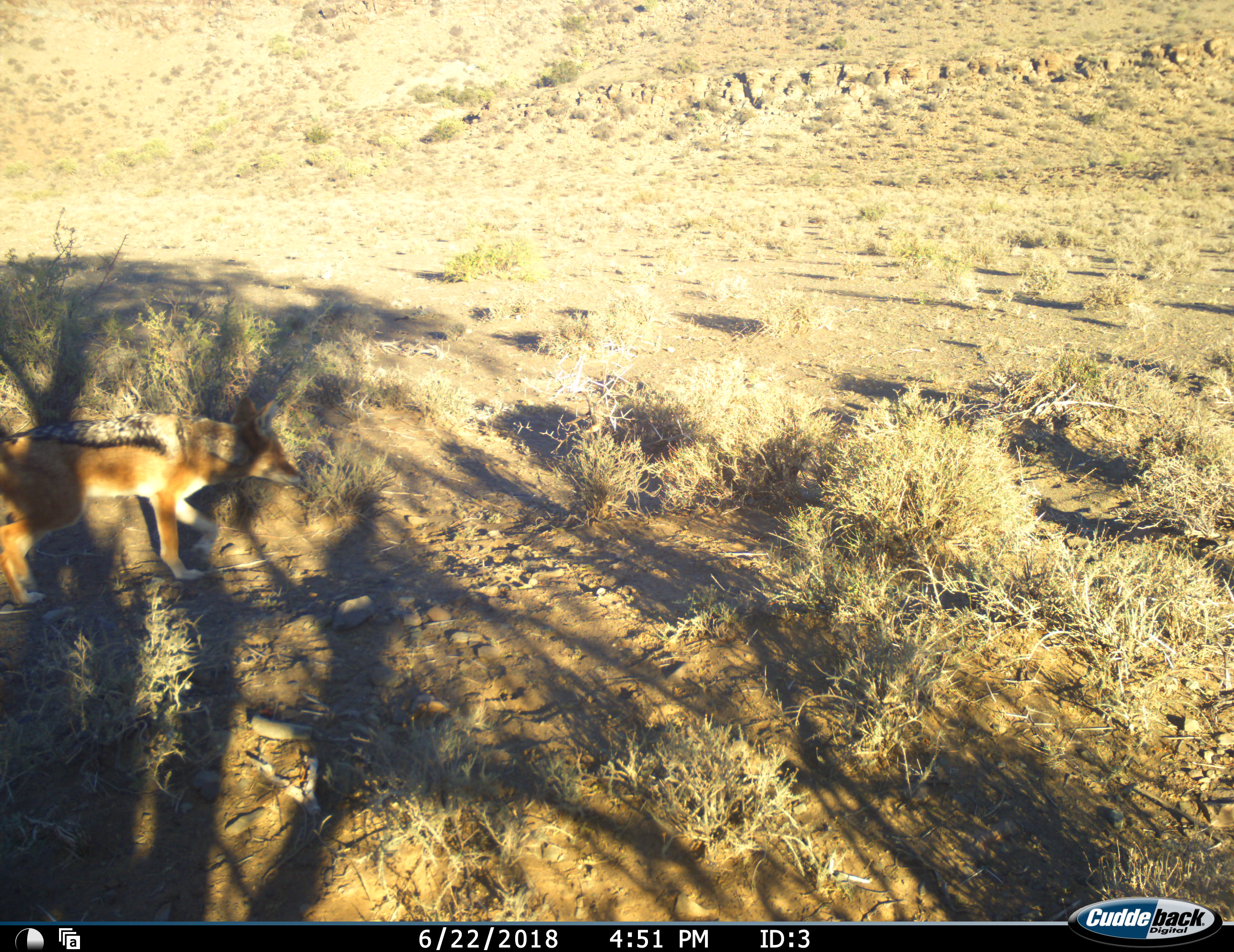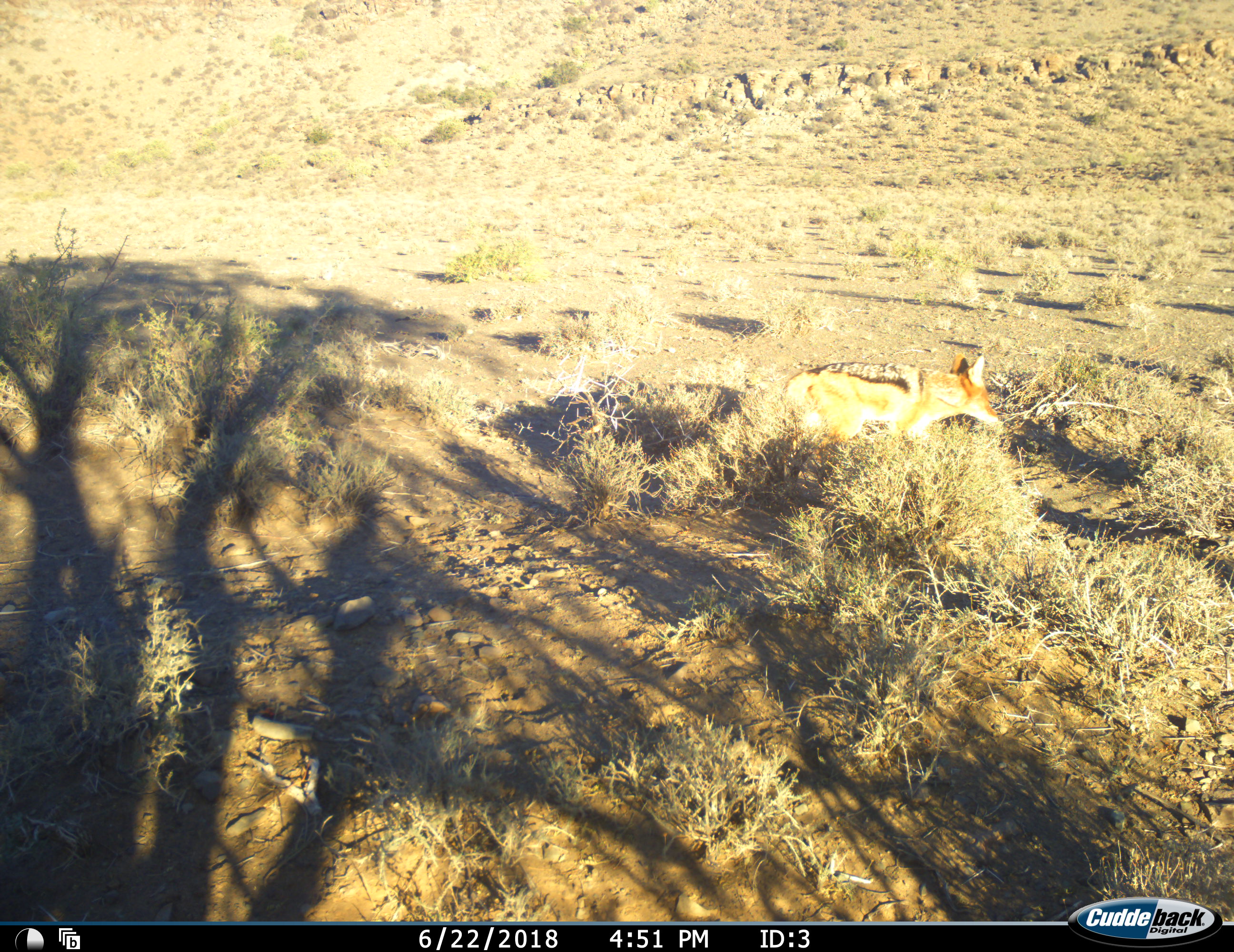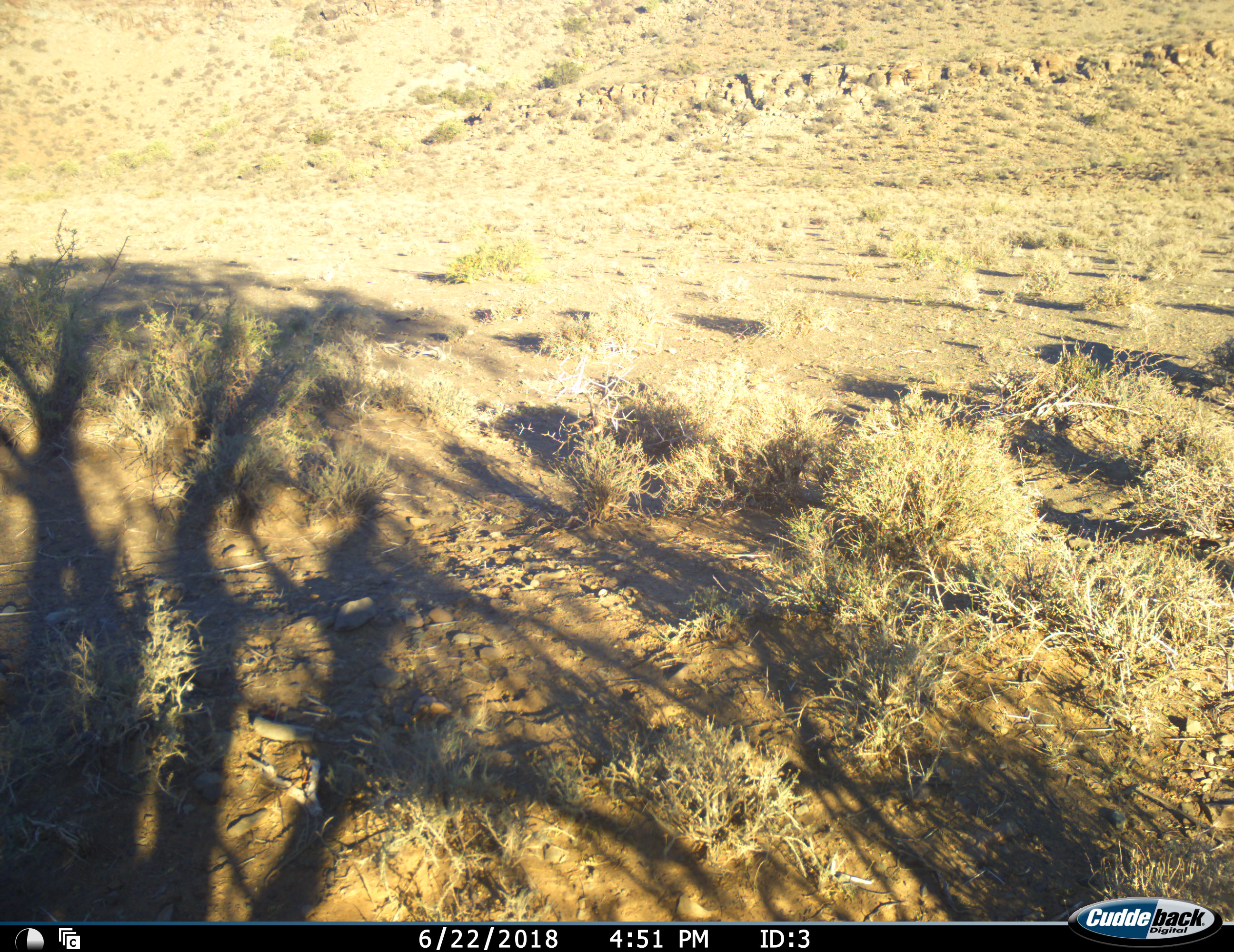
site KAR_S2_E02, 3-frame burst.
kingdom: Animalia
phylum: Chordata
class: Mammalia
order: Carnivora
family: Canidae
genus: Lupulella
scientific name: Lupulella mesomelas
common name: black-backed jackal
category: jackalblackbacked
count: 1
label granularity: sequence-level